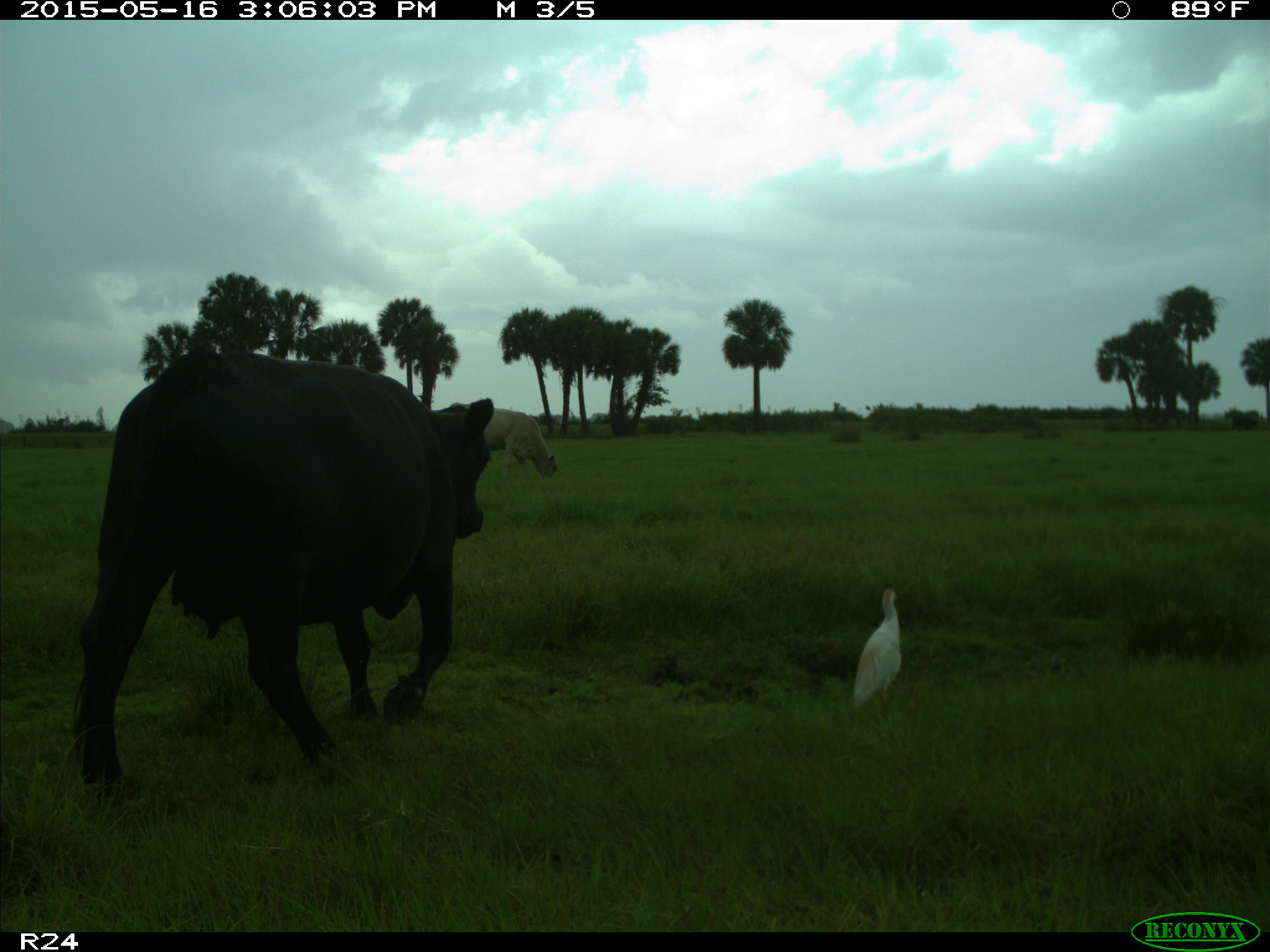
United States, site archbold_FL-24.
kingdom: Animalia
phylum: Chordata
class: Mammalia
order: Artiodactyla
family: Bovidae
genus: Bos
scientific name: Bos taurus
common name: domestic cow